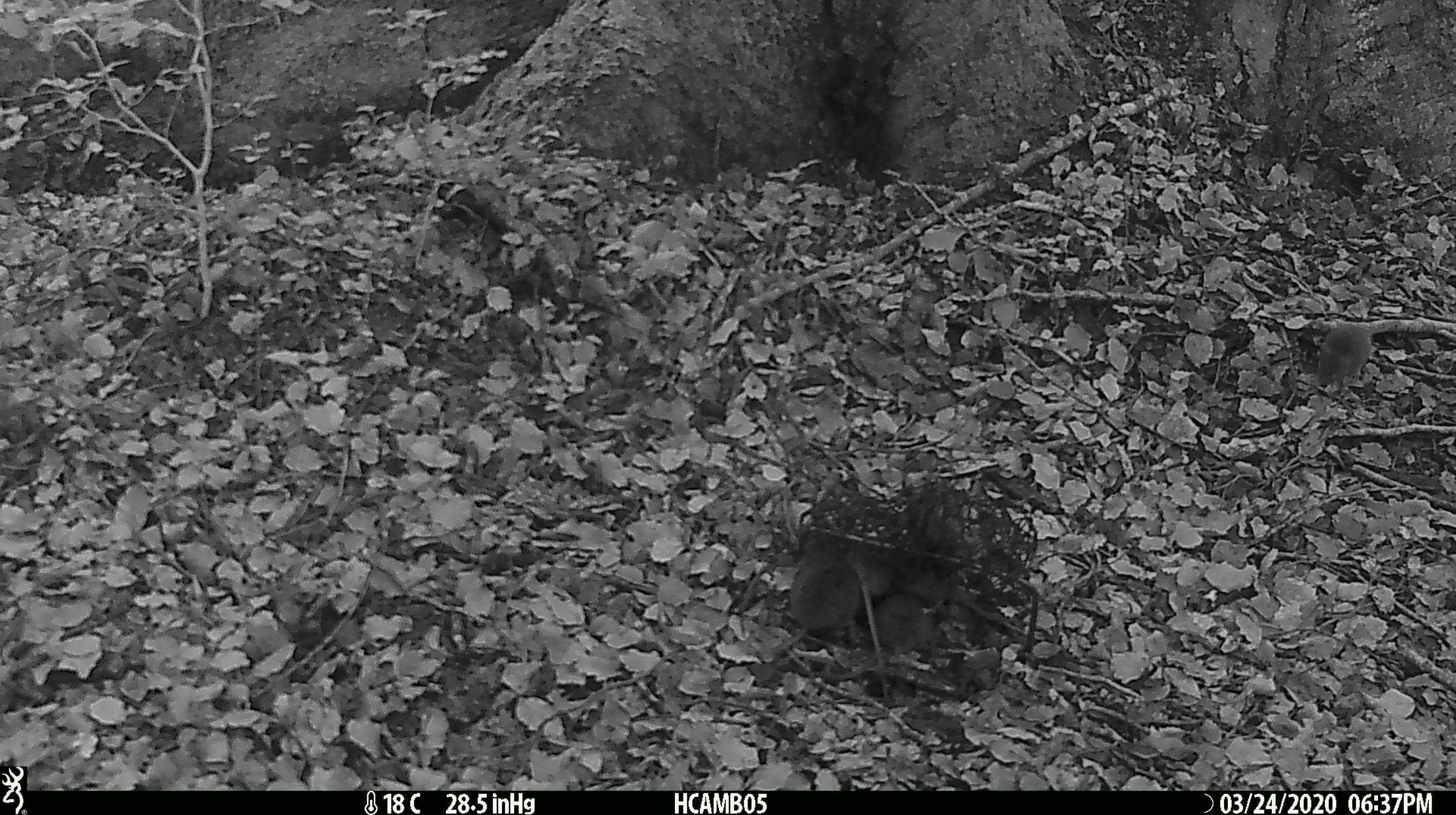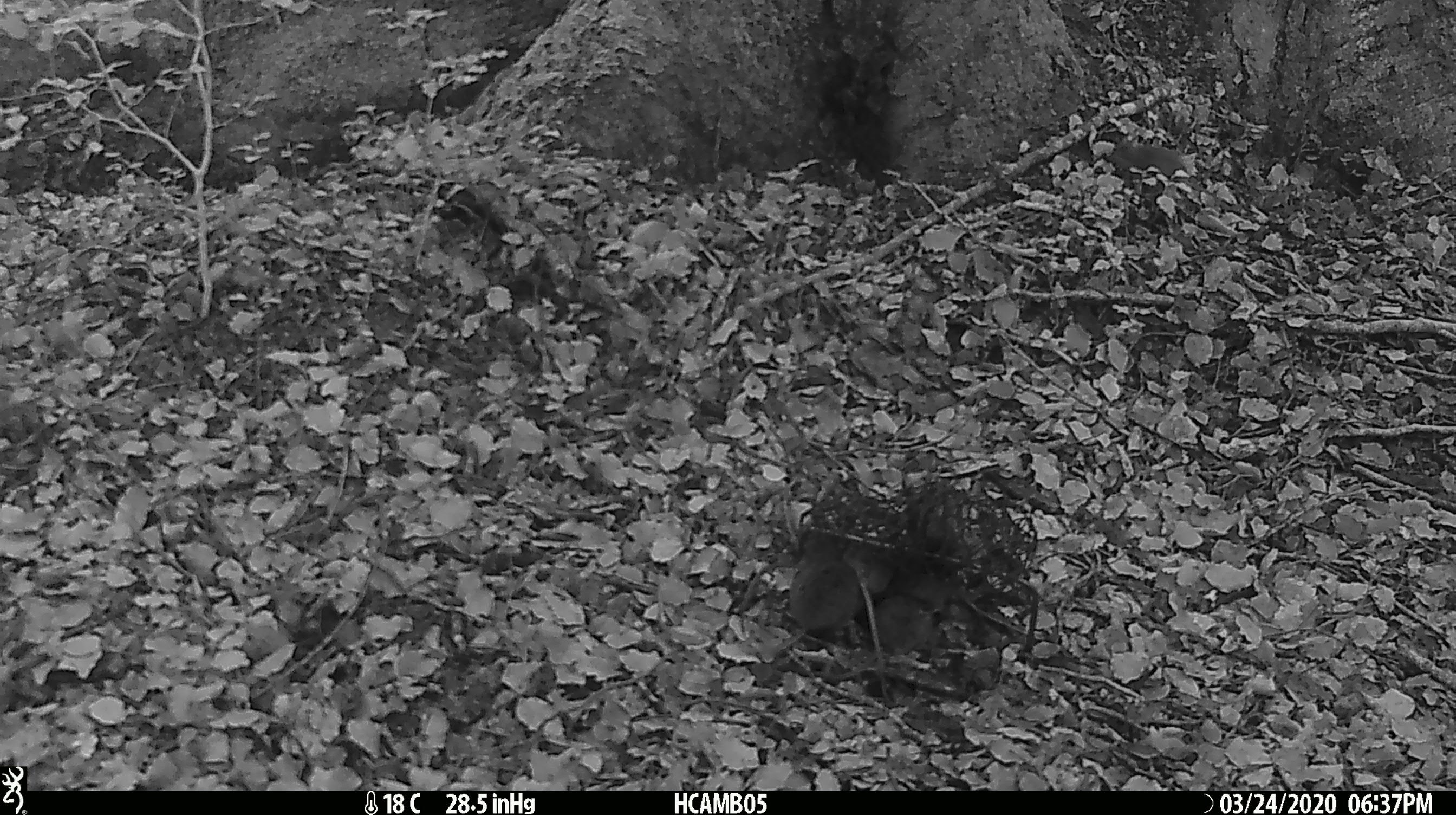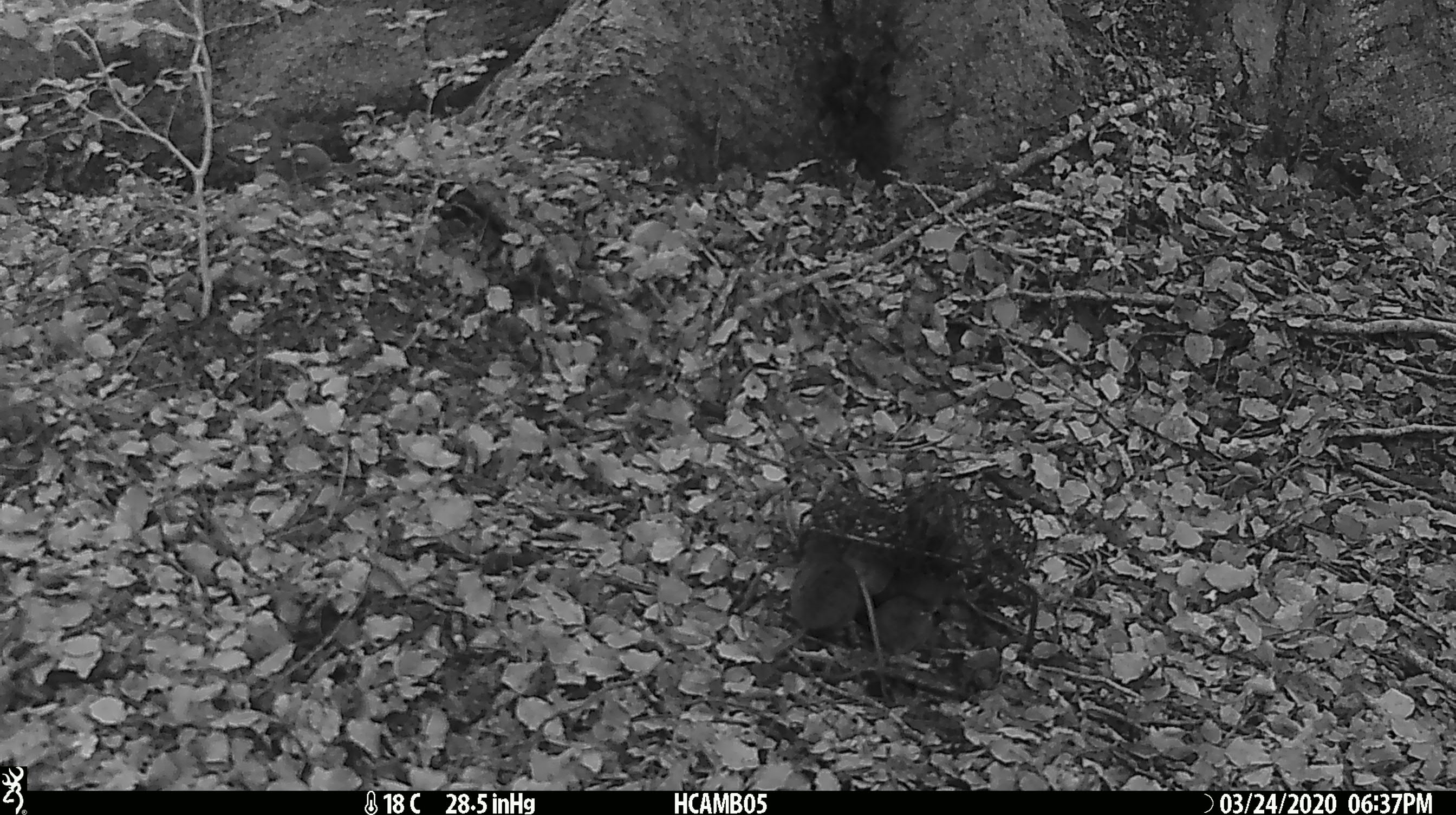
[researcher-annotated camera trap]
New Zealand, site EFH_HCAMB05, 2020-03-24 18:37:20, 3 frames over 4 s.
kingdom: Animalia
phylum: Chordata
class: Mammalia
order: Rodentia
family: Muridae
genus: Mus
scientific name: Mus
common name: mouse